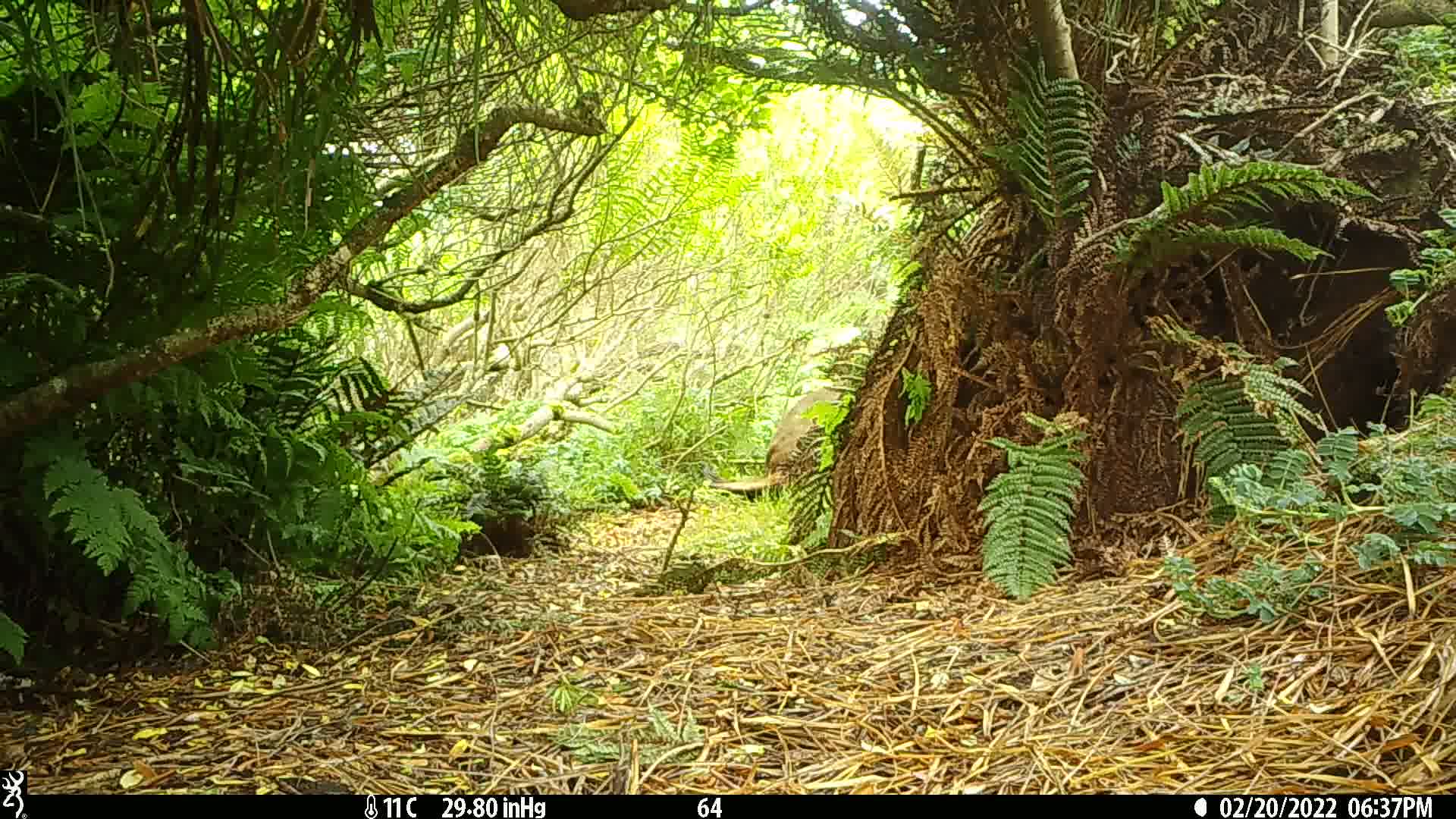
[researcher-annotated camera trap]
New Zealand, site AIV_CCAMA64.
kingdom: Animalia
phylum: Chordata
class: Mammalia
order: Carnivora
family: Otariidae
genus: Phocarctos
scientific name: Phocarctos hookeri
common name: new zealand sea lion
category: sealion